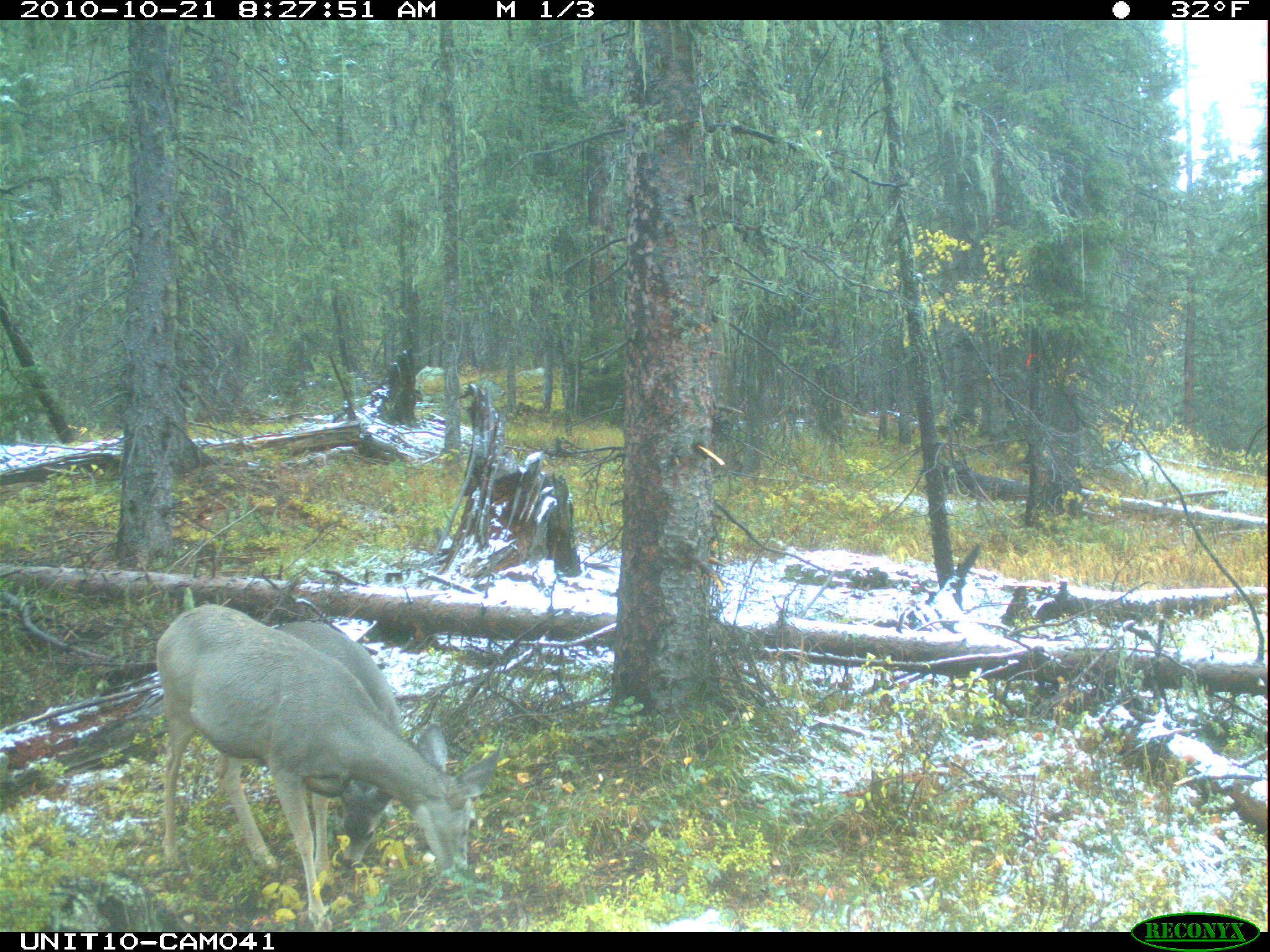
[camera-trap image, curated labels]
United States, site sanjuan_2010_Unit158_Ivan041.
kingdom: Animalia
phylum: Chordata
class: Mammalia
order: Artiodactyla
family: Cervidae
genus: Odocoileus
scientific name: Odocoileus hemionus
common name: mule deer